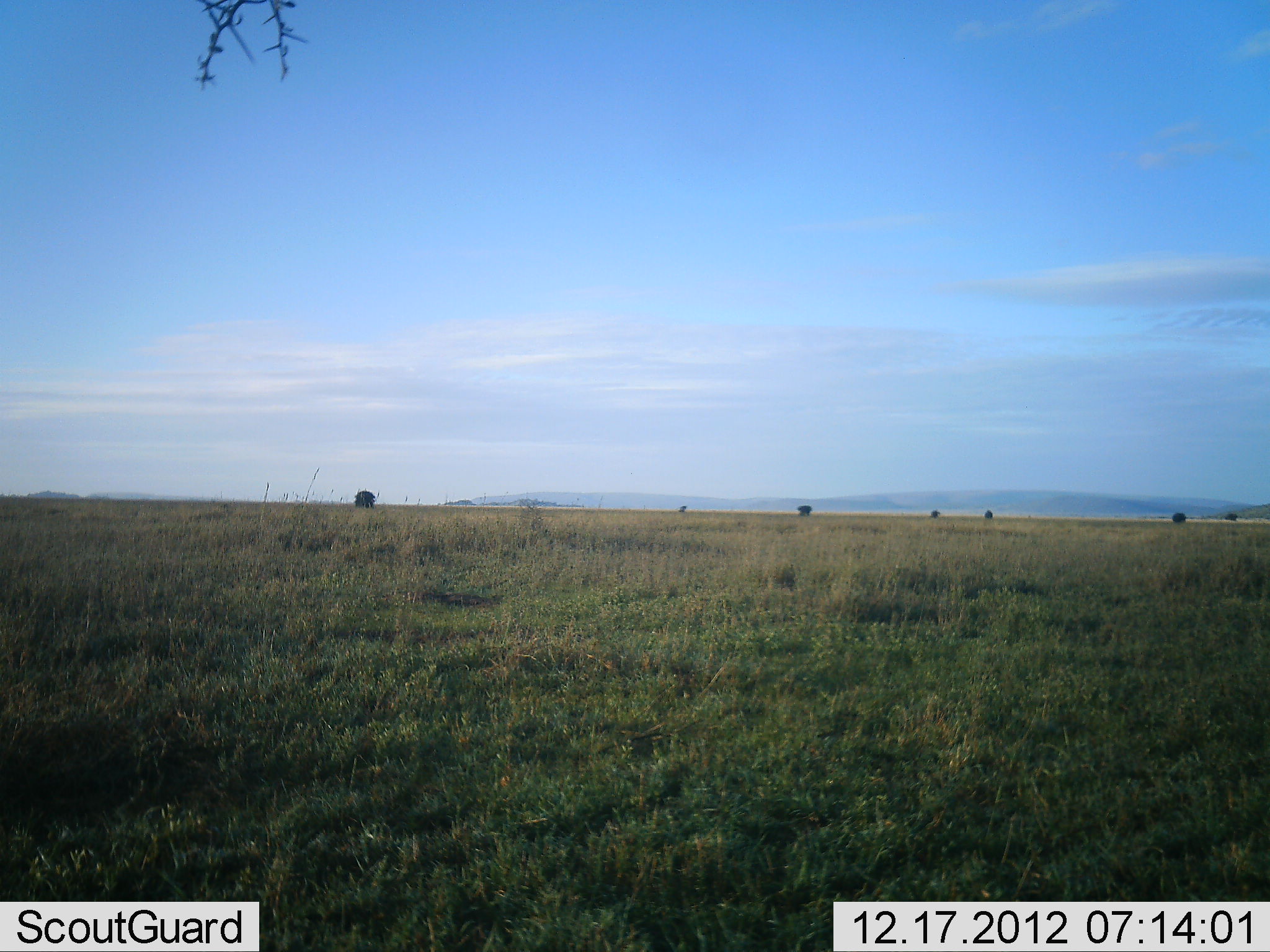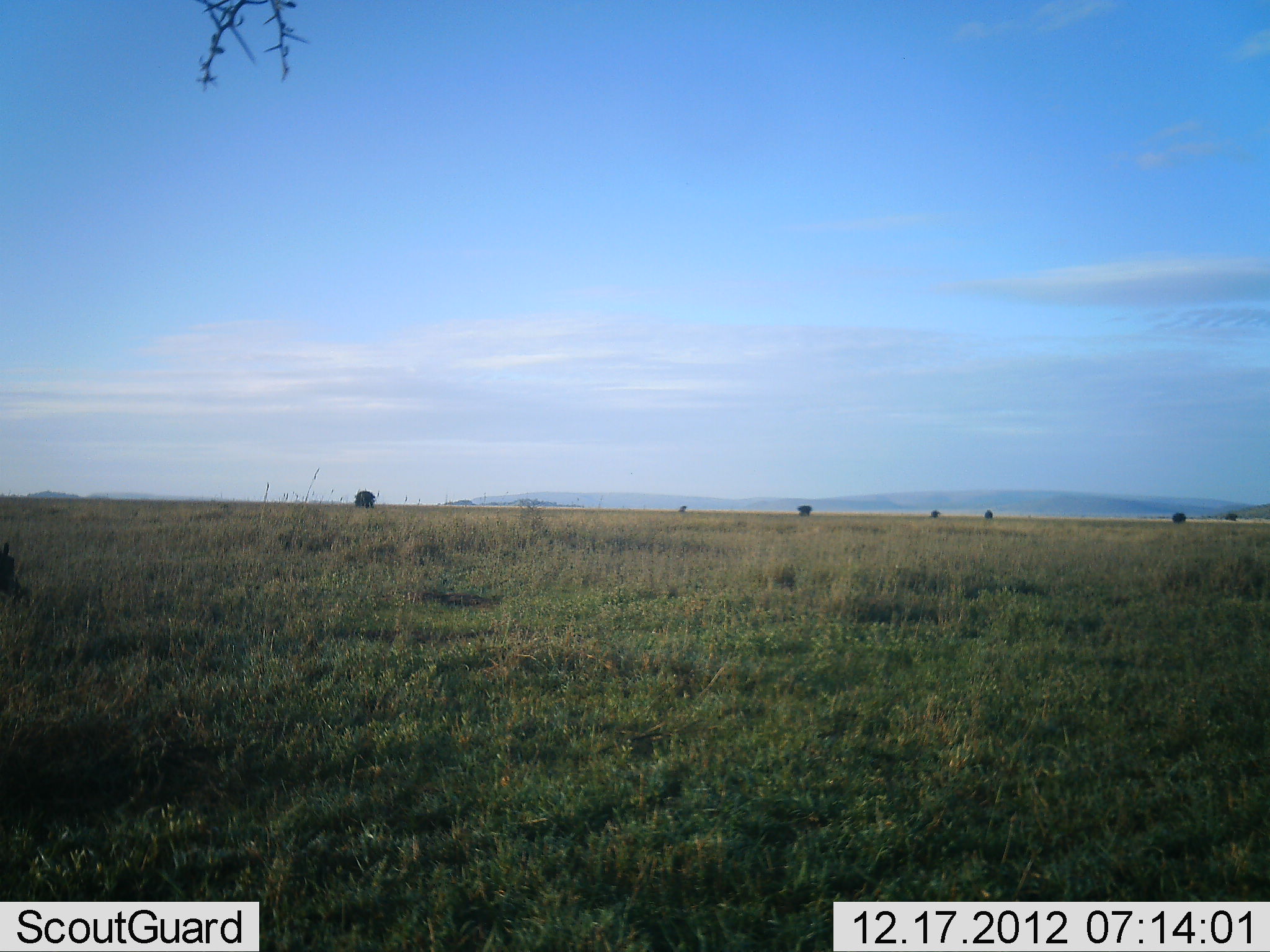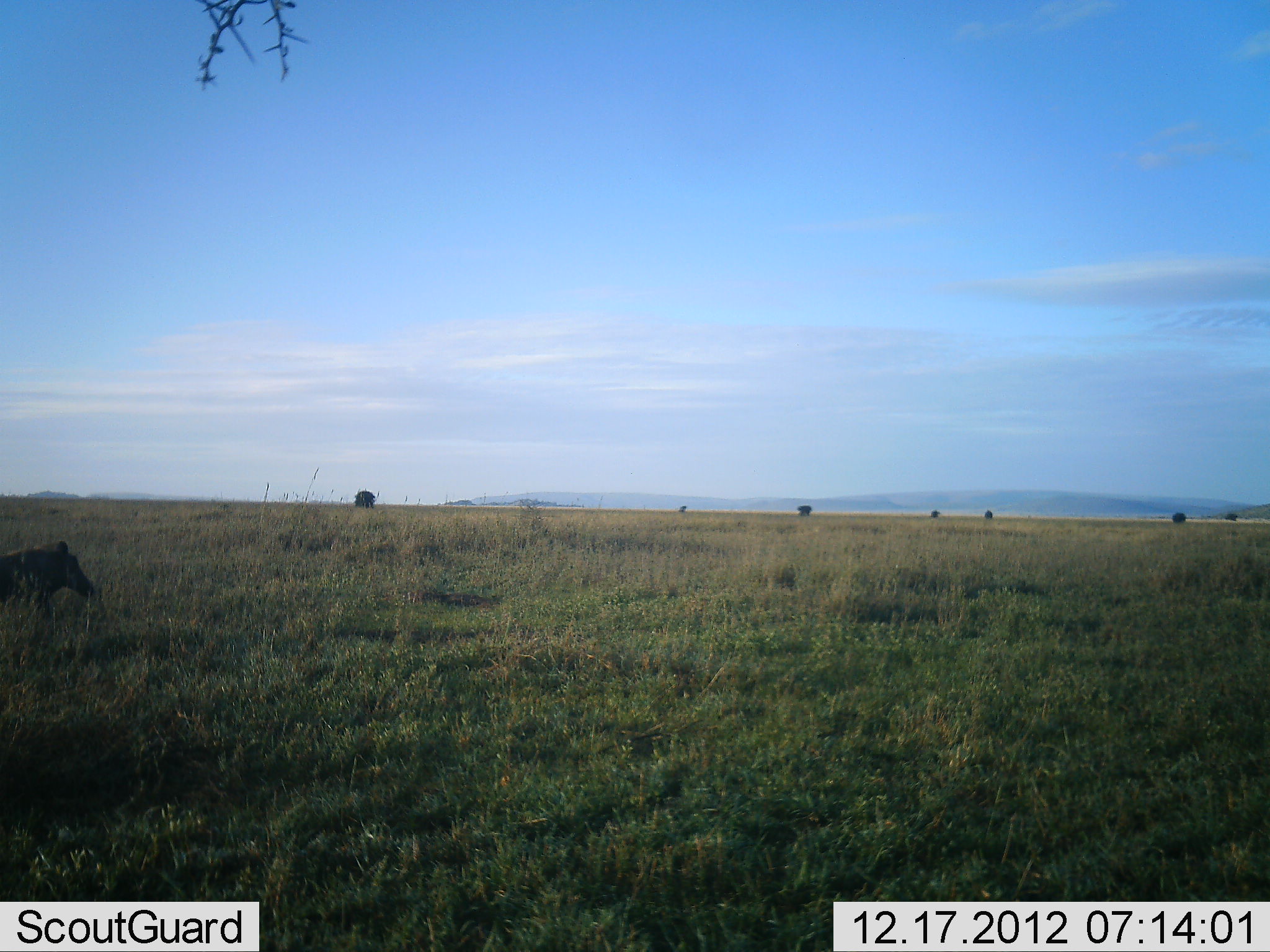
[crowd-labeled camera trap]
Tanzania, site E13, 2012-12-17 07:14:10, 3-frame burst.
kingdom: Animalia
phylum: Chordata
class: Mammalia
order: Artiodactyla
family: Suidae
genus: Phacochoerus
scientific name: Phacochoerus africanus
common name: warthog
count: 1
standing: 3%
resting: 0%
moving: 100%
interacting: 0%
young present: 0%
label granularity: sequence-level